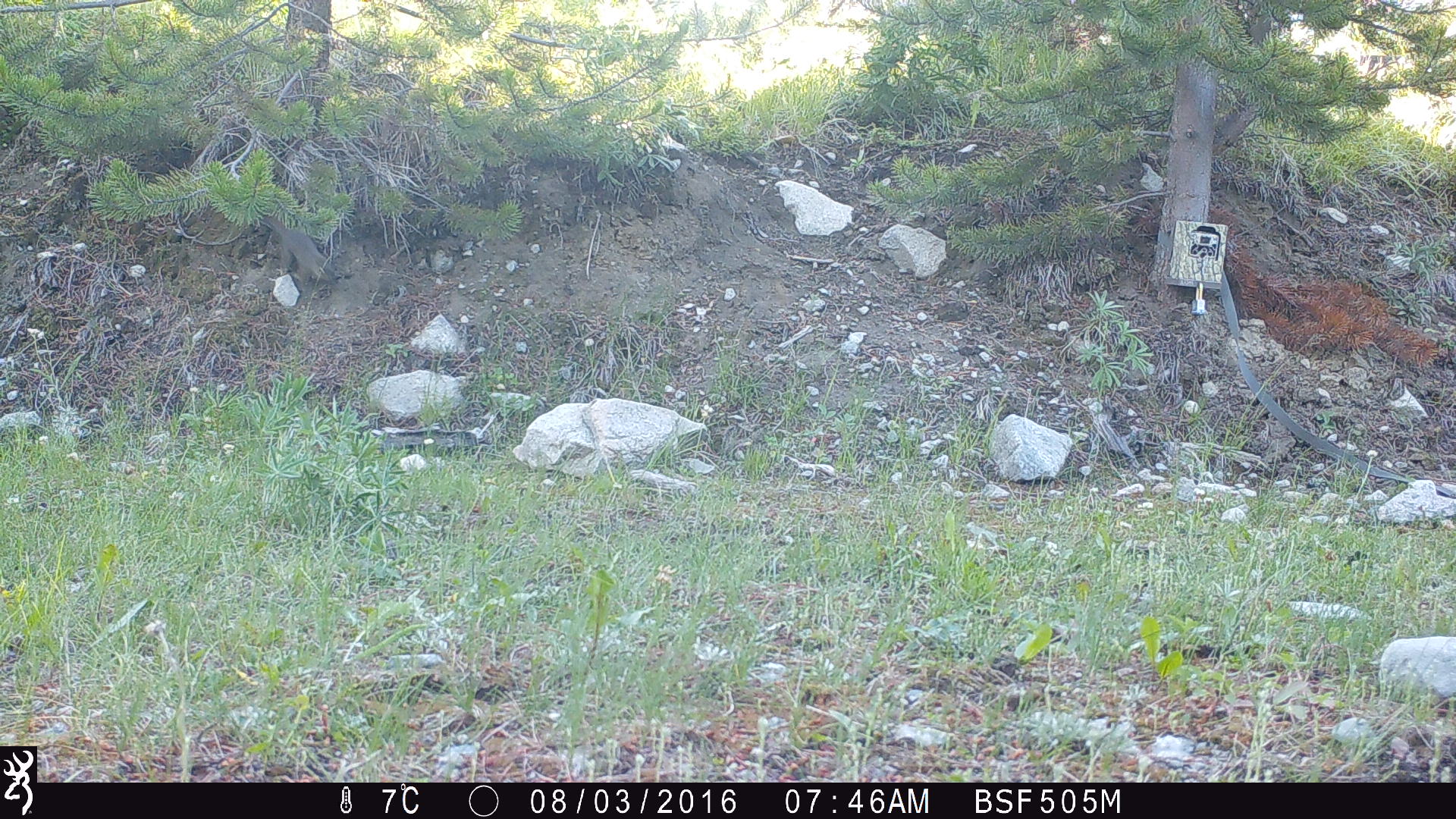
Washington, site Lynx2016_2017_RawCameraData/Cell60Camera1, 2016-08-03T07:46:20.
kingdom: Animalia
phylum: Chordata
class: Mammalia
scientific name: Mammalia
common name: small mammal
Small mammal (Mammalia). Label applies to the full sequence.